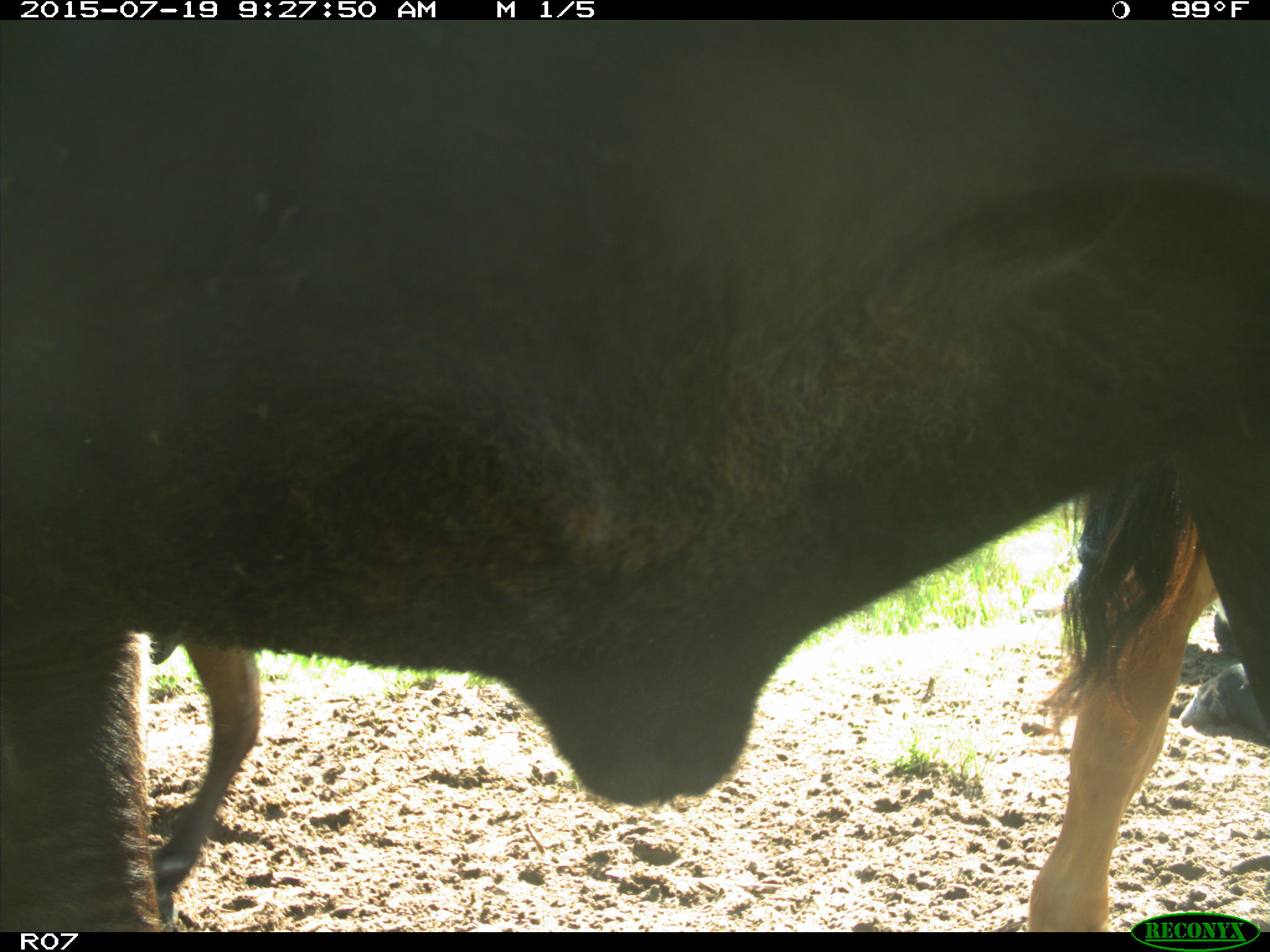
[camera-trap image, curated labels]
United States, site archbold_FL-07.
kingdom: Animalia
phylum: Chordata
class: Mammalia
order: Artiodactyla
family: Bovidae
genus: Bos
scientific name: Bos taurus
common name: domestic cow